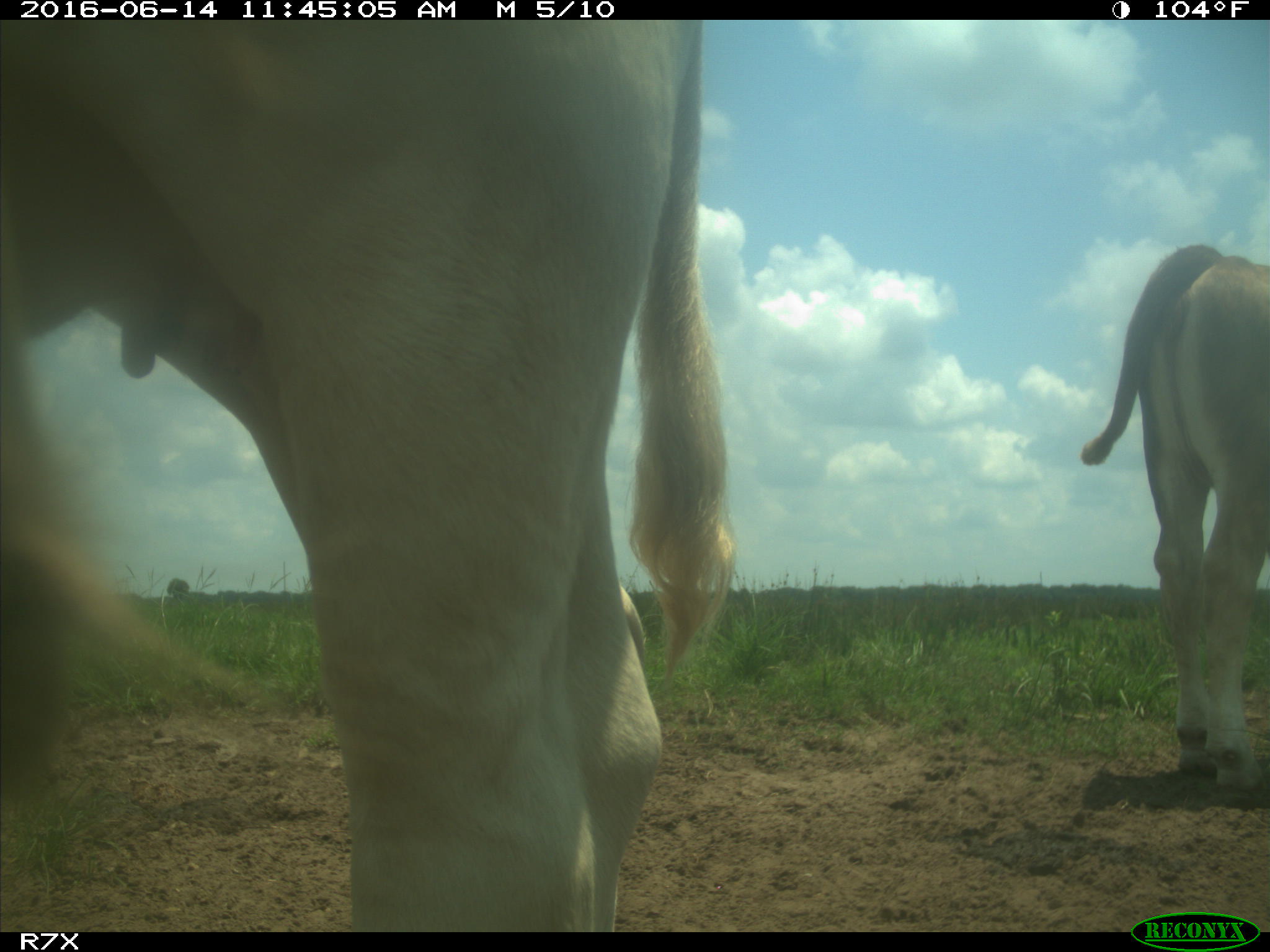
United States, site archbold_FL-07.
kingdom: Animalia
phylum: Chordata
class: Mammalia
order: Artiodactyla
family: Bovidae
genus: Bos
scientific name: Bos taurus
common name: domestic cow